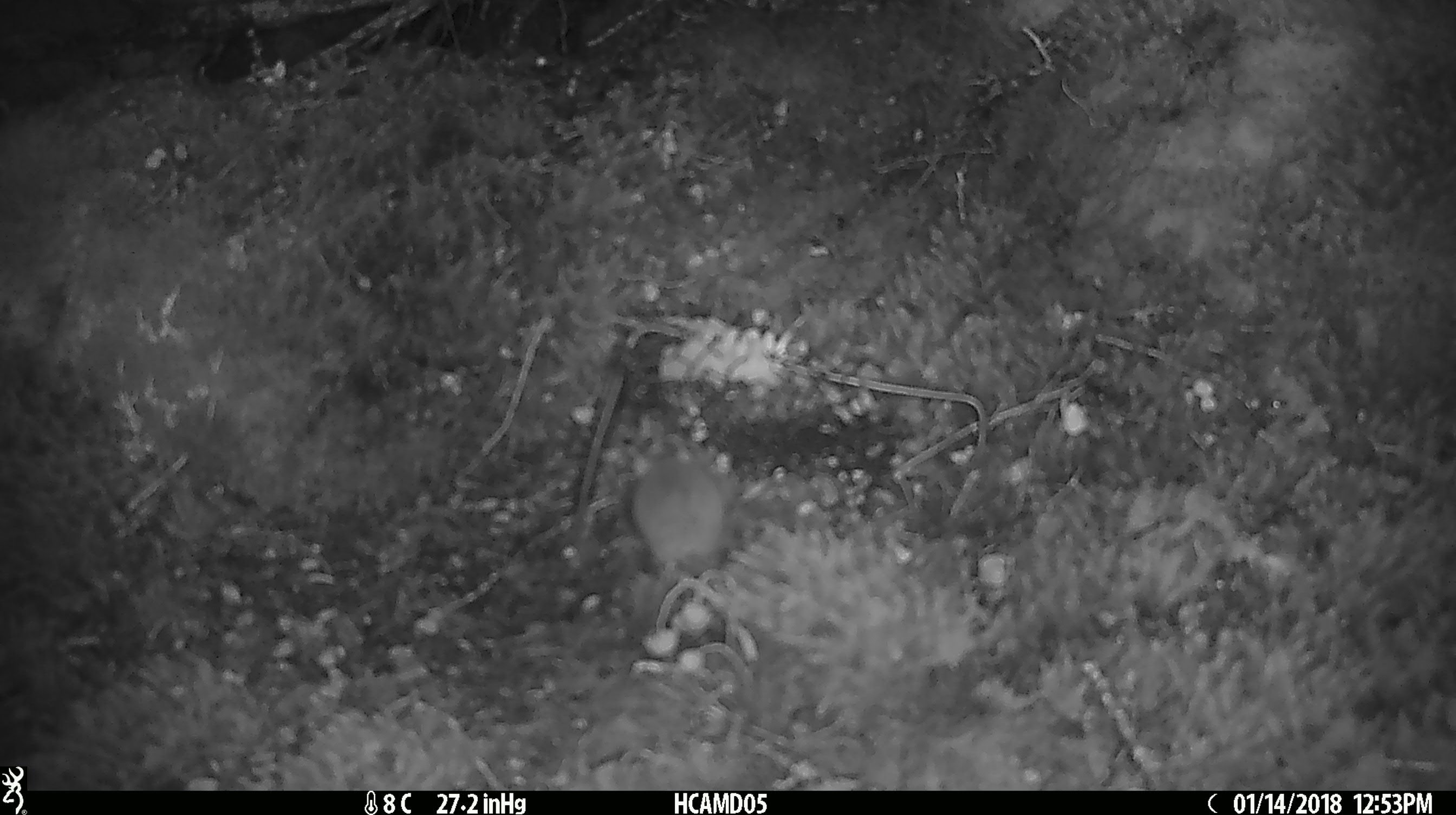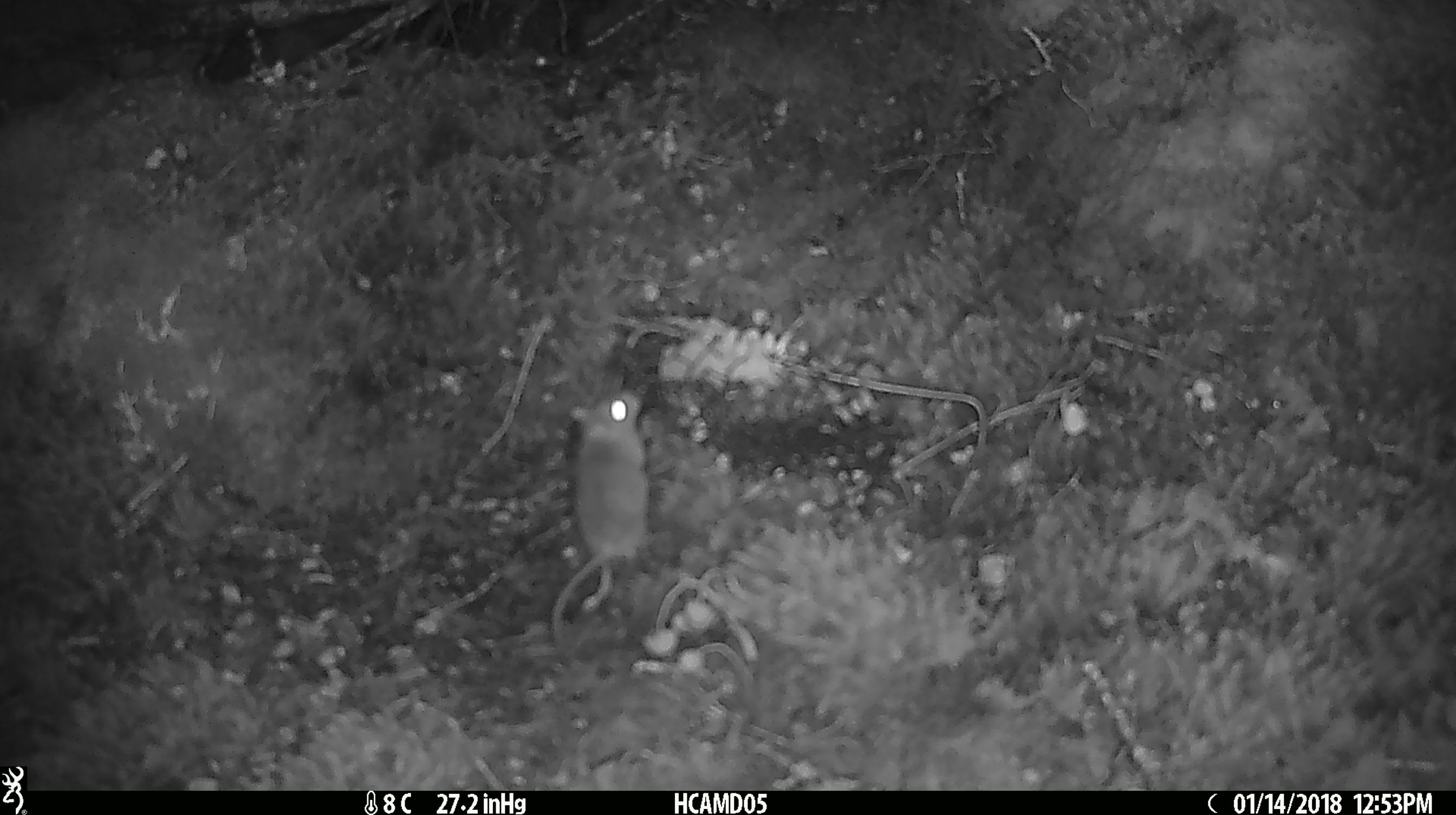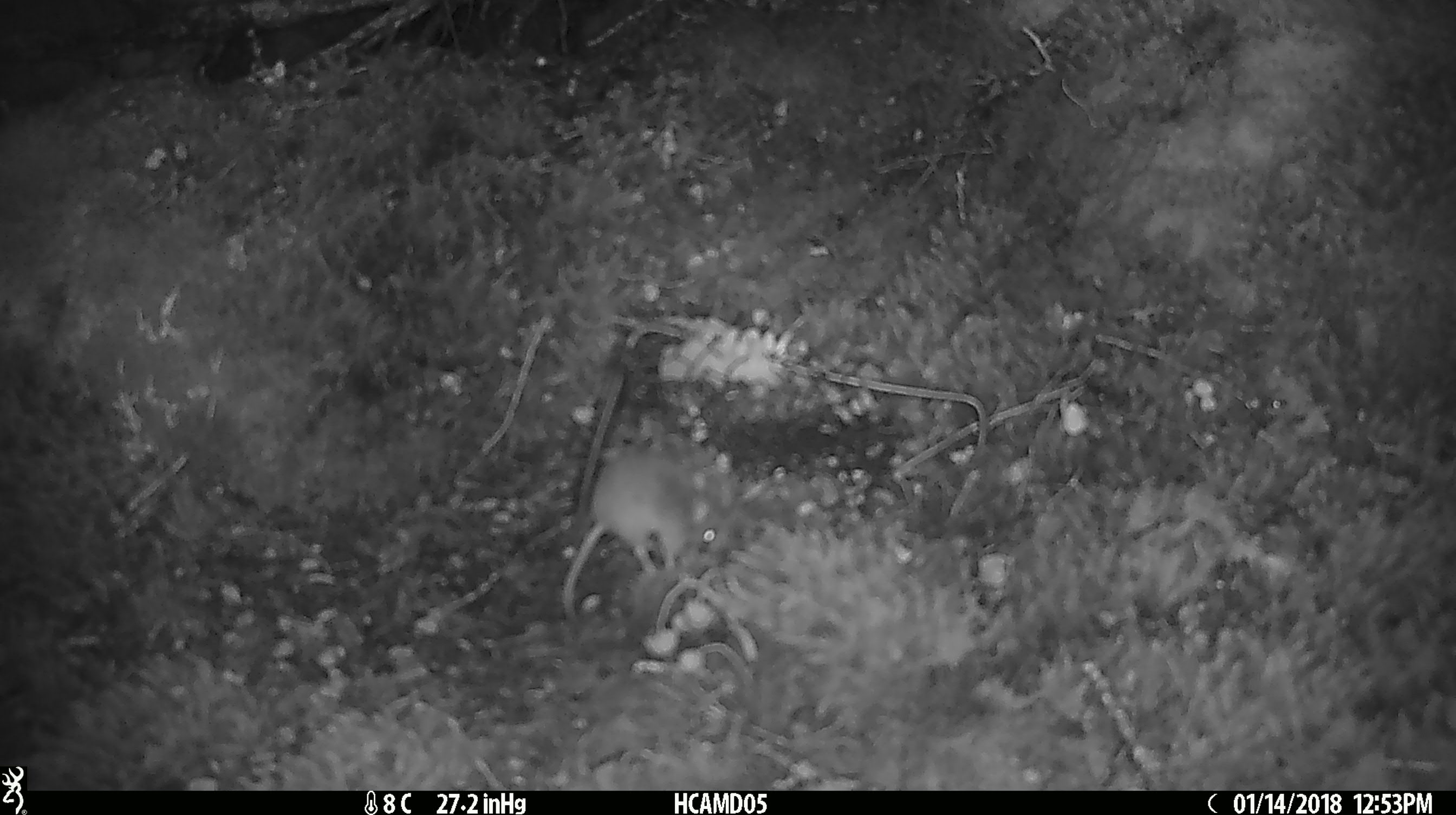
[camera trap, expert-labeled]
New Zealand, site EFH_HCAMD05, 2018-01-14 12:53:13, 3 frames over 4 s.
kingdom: Animalia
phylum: Chordata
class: Mammalia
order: Rodentia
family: Muridae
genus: Mus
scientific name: Mus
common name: mouse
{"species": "mouse (Mus)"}